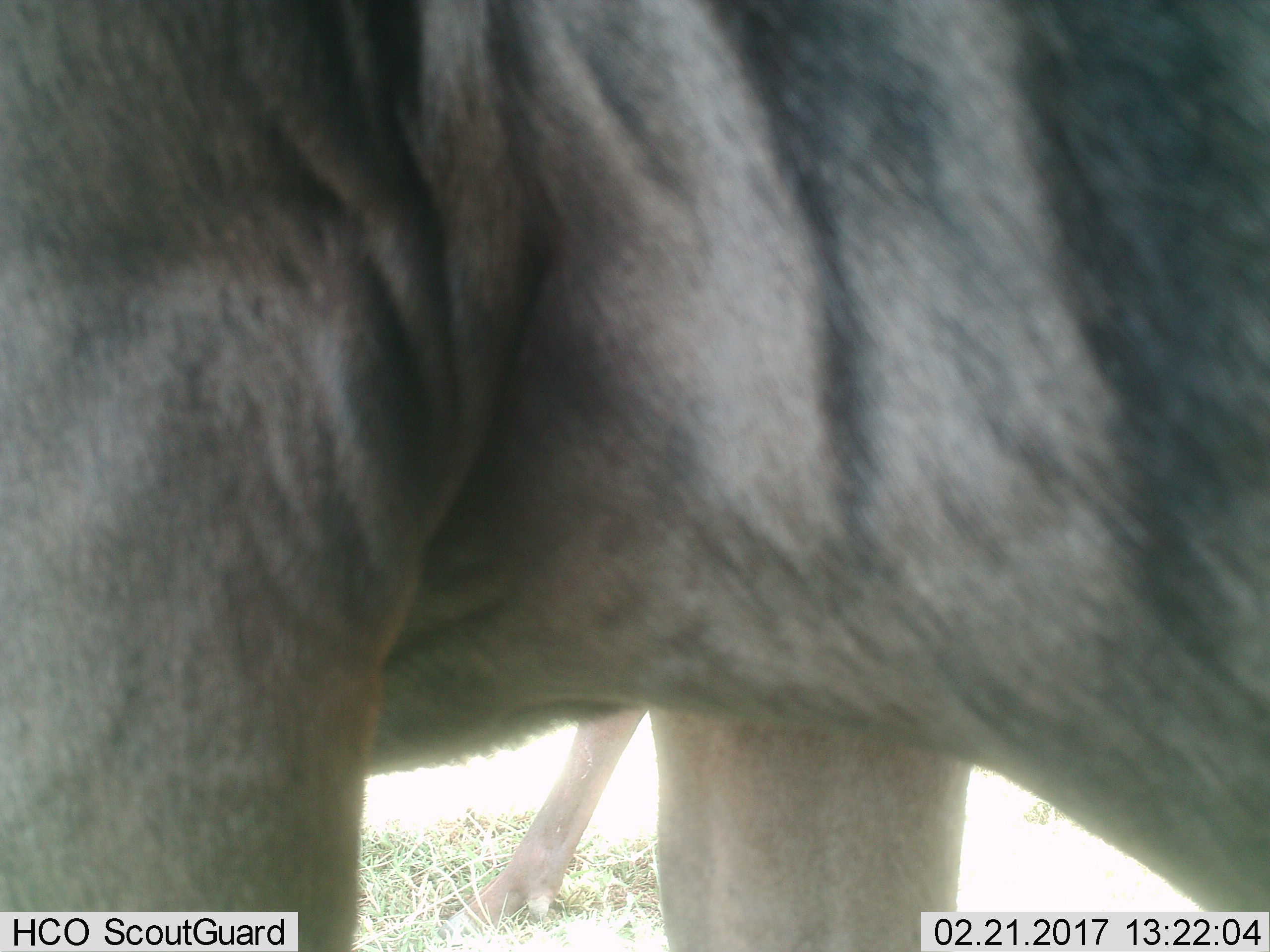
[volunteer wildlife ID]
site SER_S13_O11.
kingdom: Animalia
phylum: Chordata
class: Mammalia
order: Artiodactyla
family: Bovidae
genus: Connochaetes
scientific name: Connochaetes taurinus taurinus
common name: blue wildebeest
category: wildebeestblue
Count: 2.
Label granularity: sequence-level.